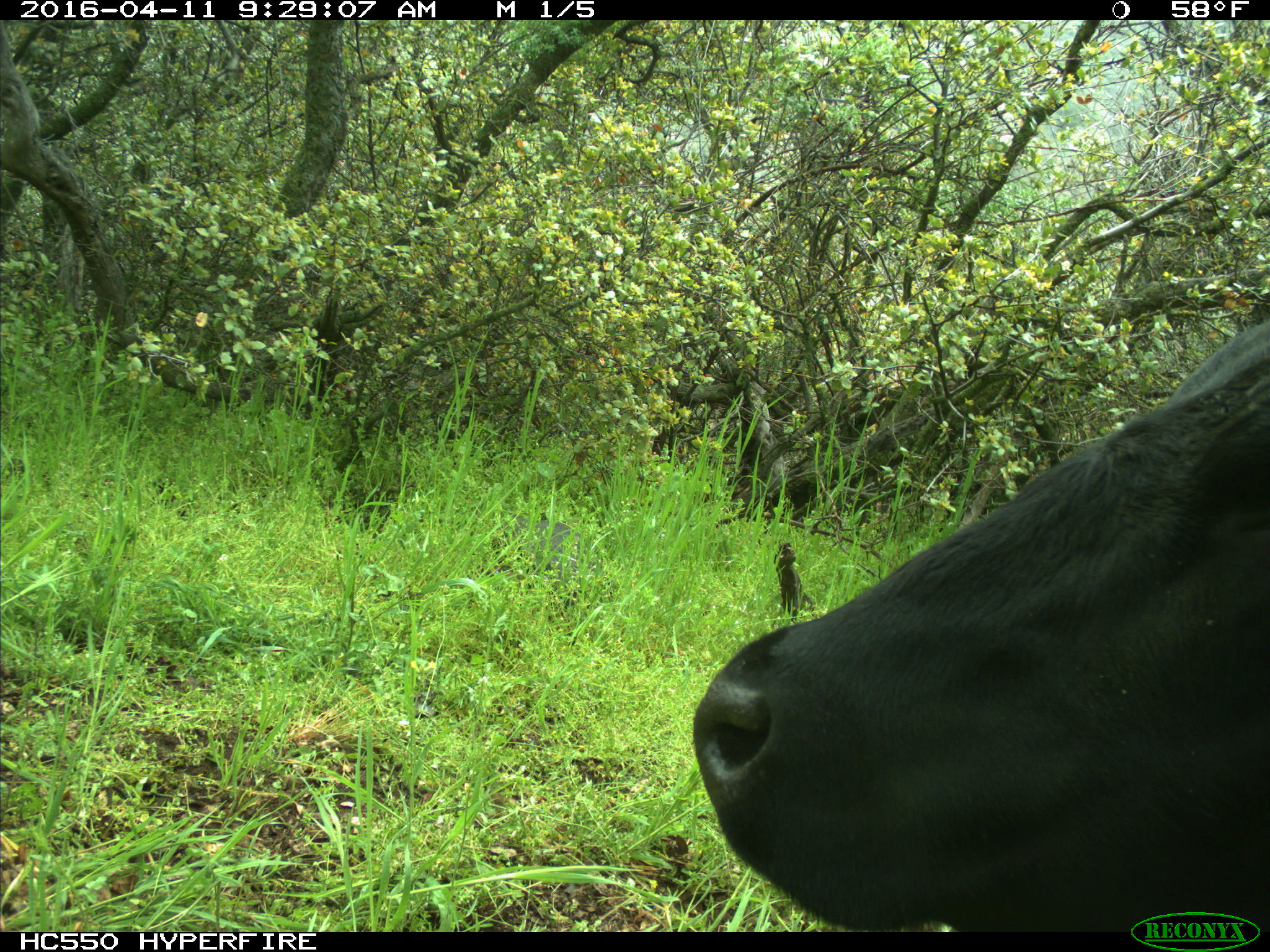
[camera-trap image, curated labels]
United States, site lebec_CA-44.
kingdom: Animalia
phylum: Chordata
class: Mammalia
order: Artiodactyla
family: Bovidae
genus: Bos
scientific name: Bos taurus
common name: domestic cow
Bos taurus (domestic cow).